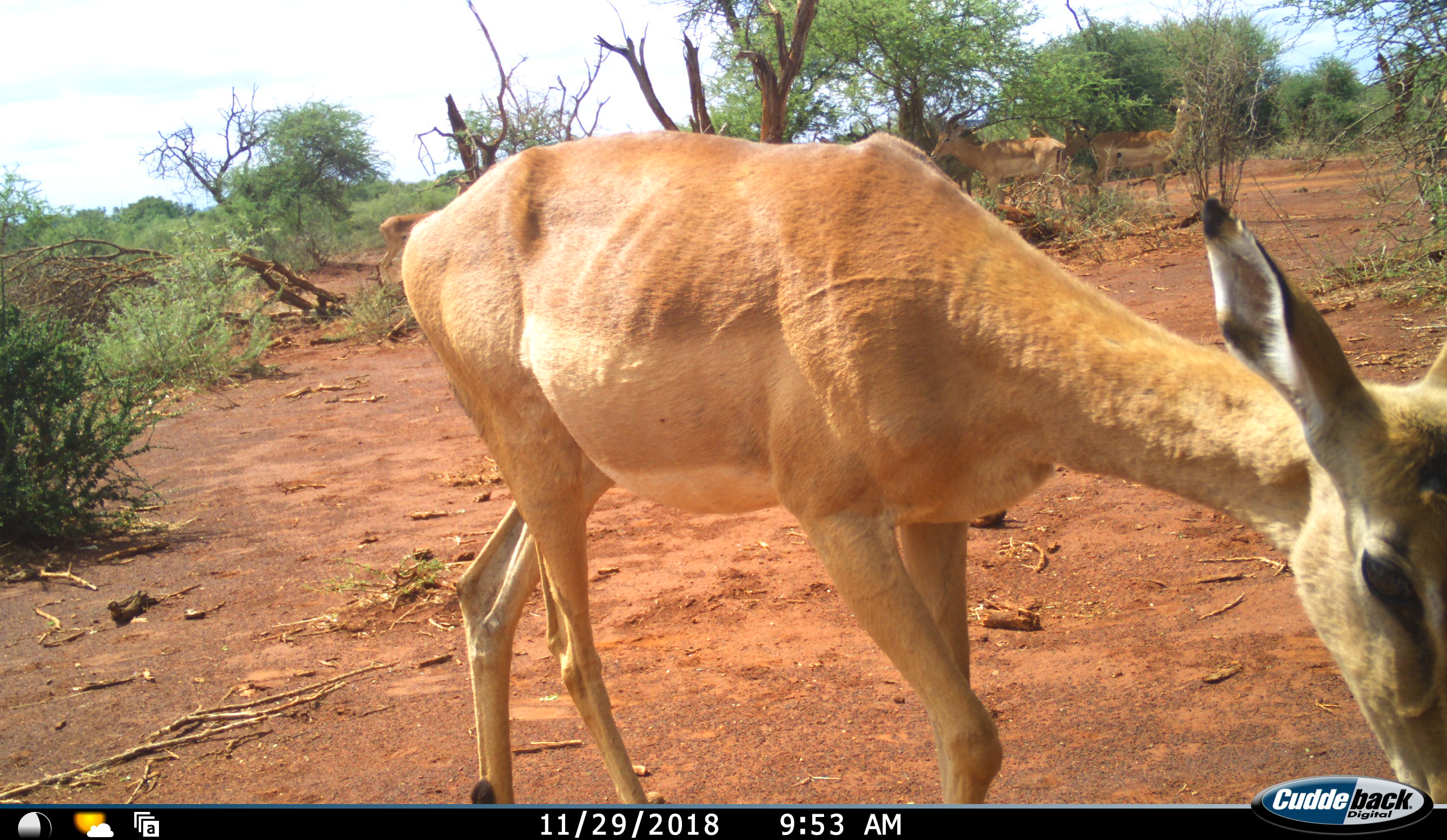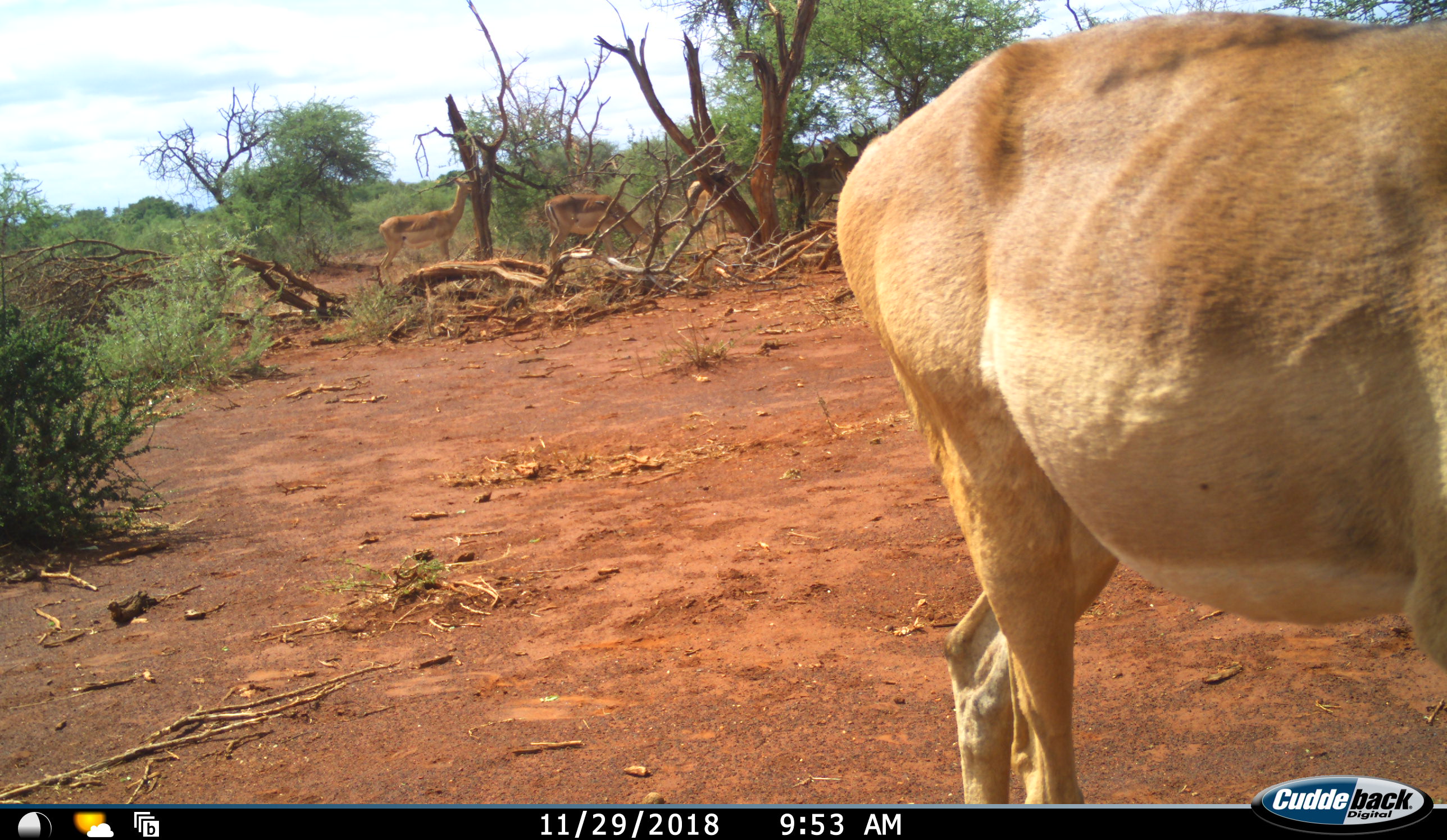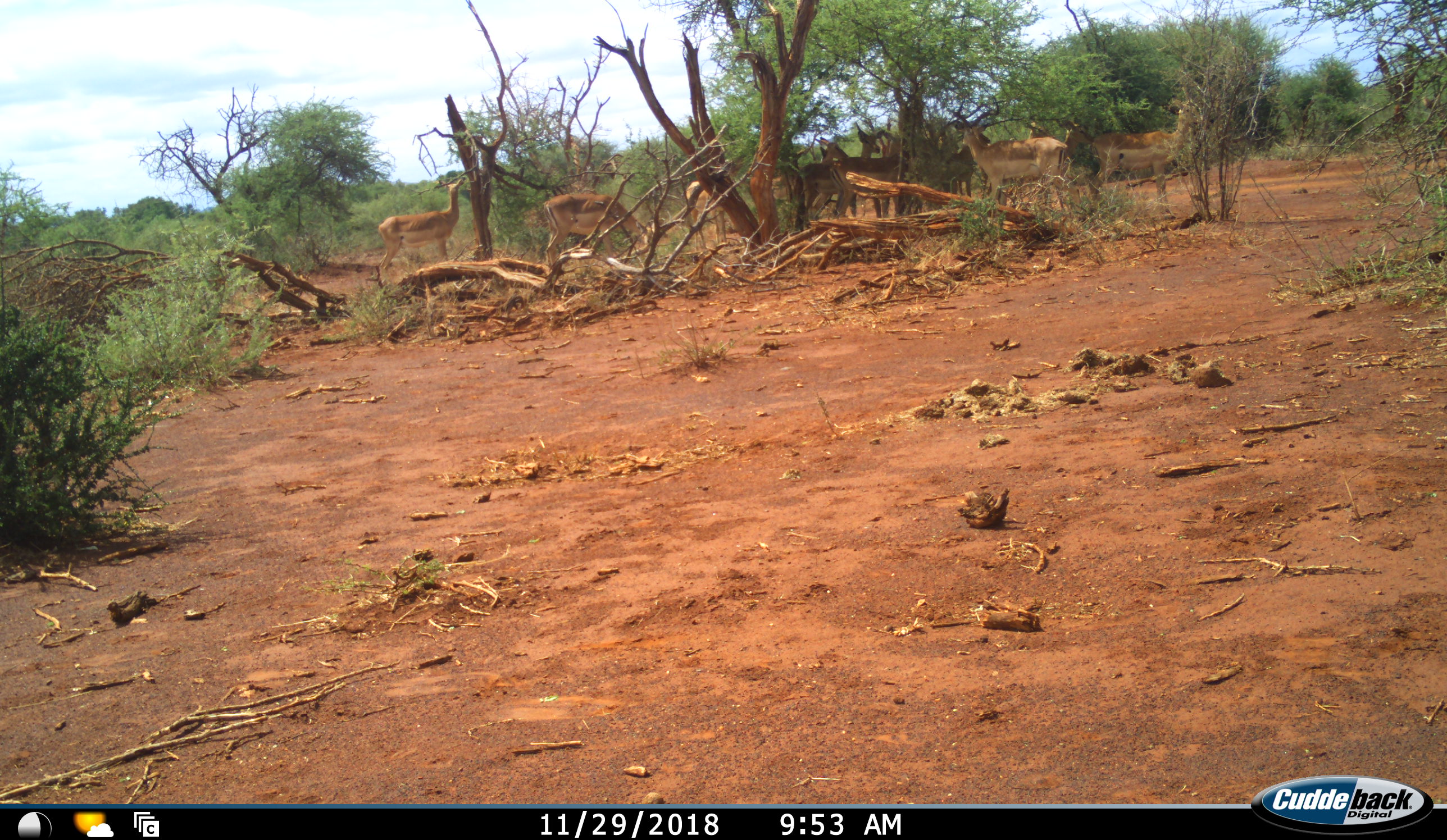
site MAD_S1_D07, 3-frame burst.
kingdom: Animalia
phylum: Chordata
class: Mammalia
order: Artiodactyla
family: Bovidae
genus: Aepyceros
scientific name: Aepyceros melampus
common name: impala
Impala (Aepyceros melampus), count 9. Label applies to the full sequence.